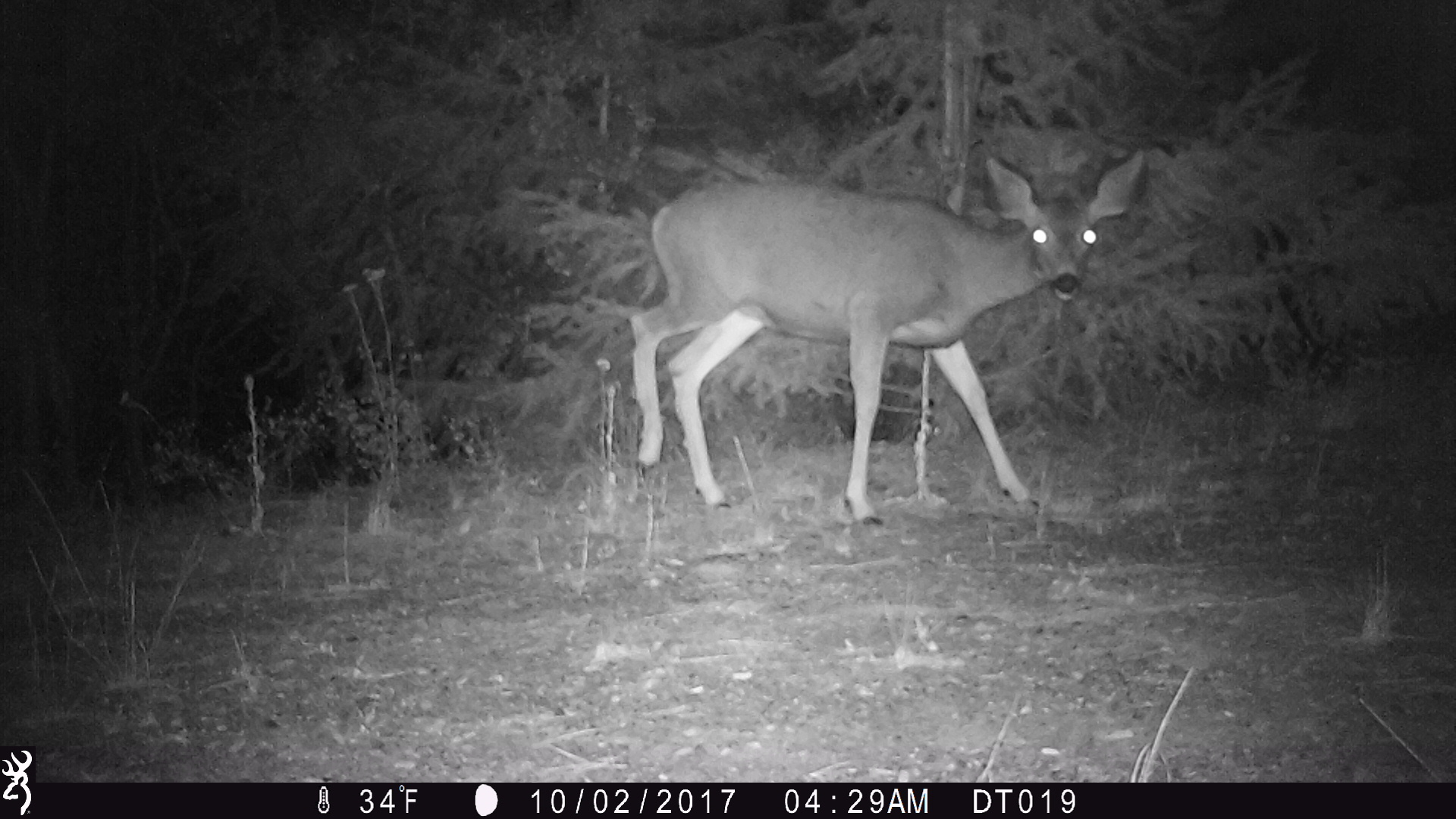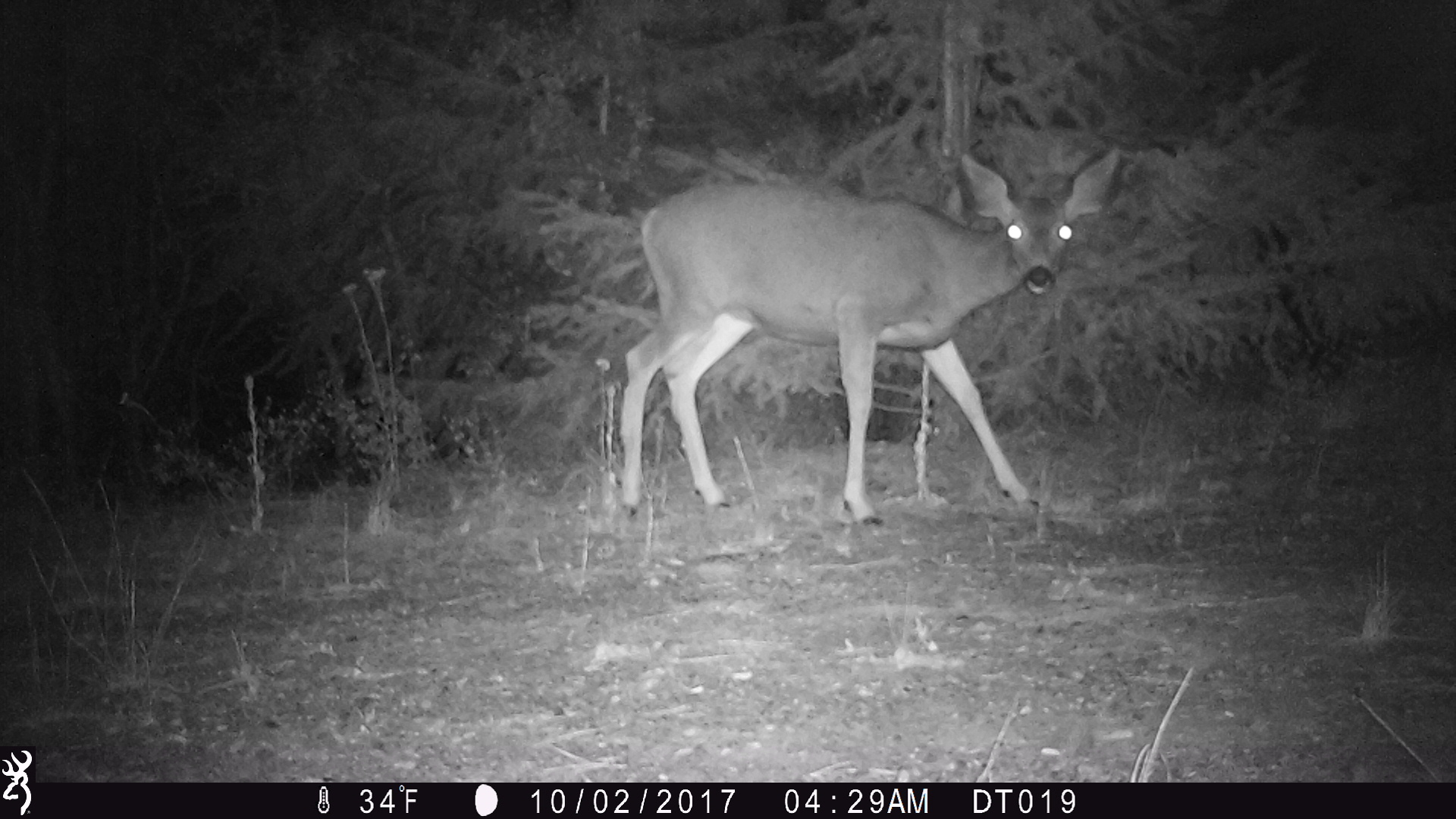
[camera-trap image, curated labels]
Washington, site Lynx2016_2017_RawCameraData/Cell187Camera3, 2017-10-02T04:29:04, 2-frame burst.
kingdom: Animalia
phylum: Chordata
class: Mammalia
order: Artiodactyla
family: Cervidae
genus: Odocoileus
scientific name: Odocoileus hemionus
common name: mule deer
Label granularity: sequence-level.